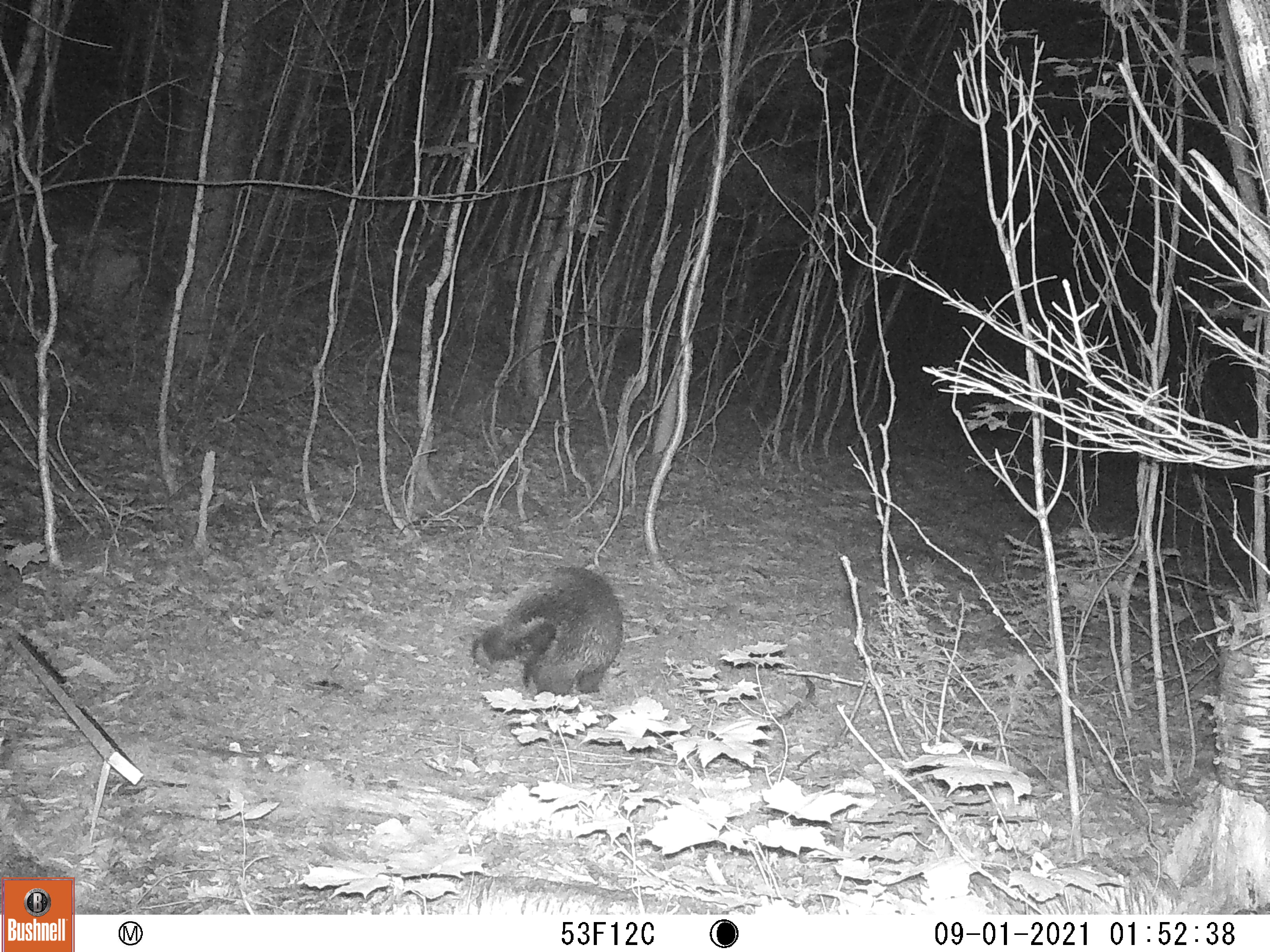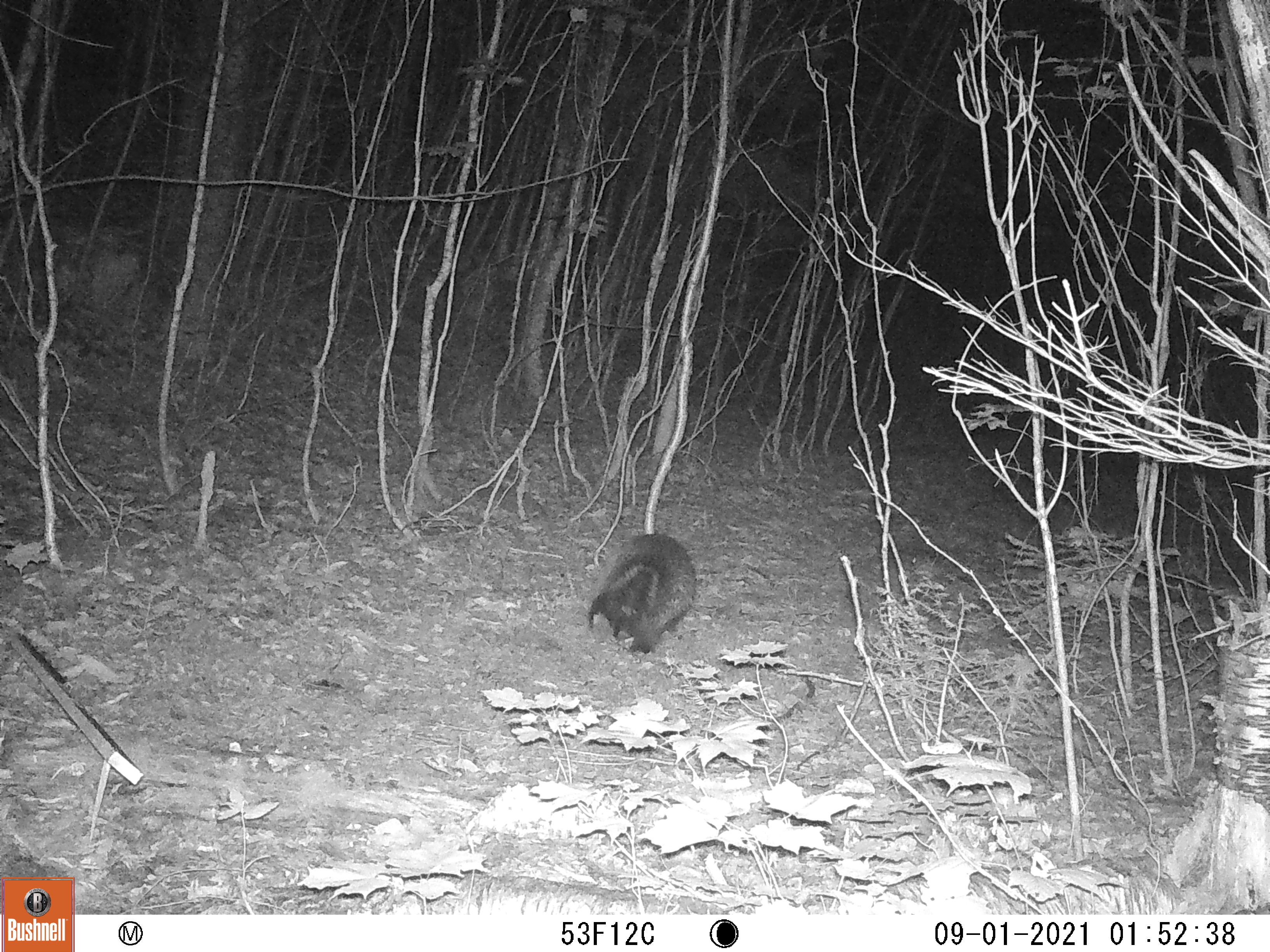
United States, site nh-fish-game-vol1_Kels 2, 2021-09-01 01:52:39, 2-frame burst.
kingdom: Animalia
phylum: Chordata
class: Mammalia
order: Rodentia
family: Erethizontidae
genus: Erethizon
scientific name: Erethizon dorsatum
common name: porcupine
Porcupine (Erethizon dorsatum).